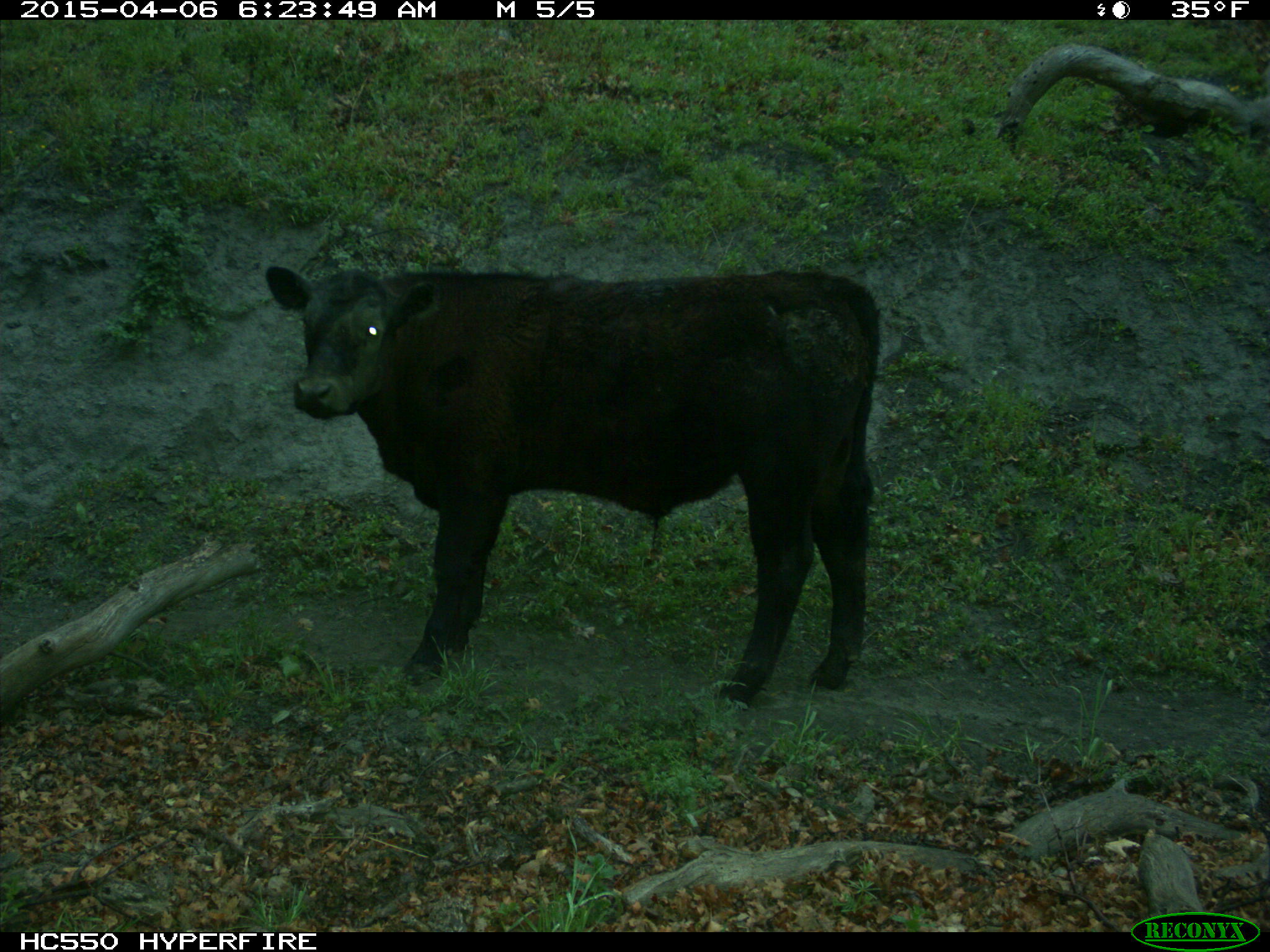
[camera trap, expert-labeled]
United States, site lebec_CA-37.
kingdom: Animalia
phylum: Chordata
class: Mammalia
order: Artiodactyla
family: Bovidae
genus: Bos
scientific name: Bos taurus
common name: domestic cow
Bos taurus (domestic cow).